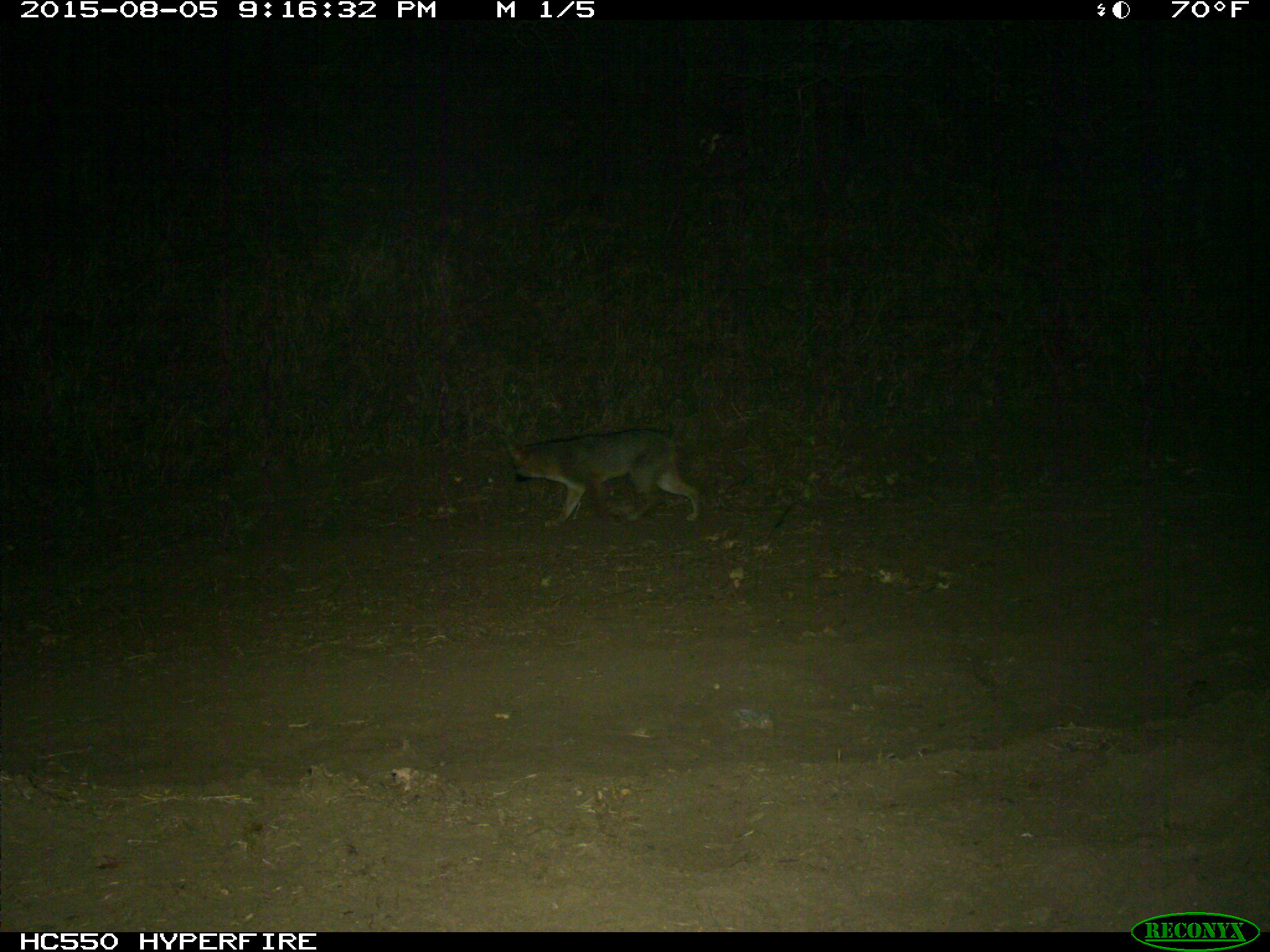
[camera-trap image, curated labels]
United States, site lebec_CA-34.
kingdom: Animalia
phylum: Chordata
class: Mammalia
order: Carnivora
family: Canidae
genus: Urocyon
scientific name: Urocyon cinereoargenteus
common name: gray fox